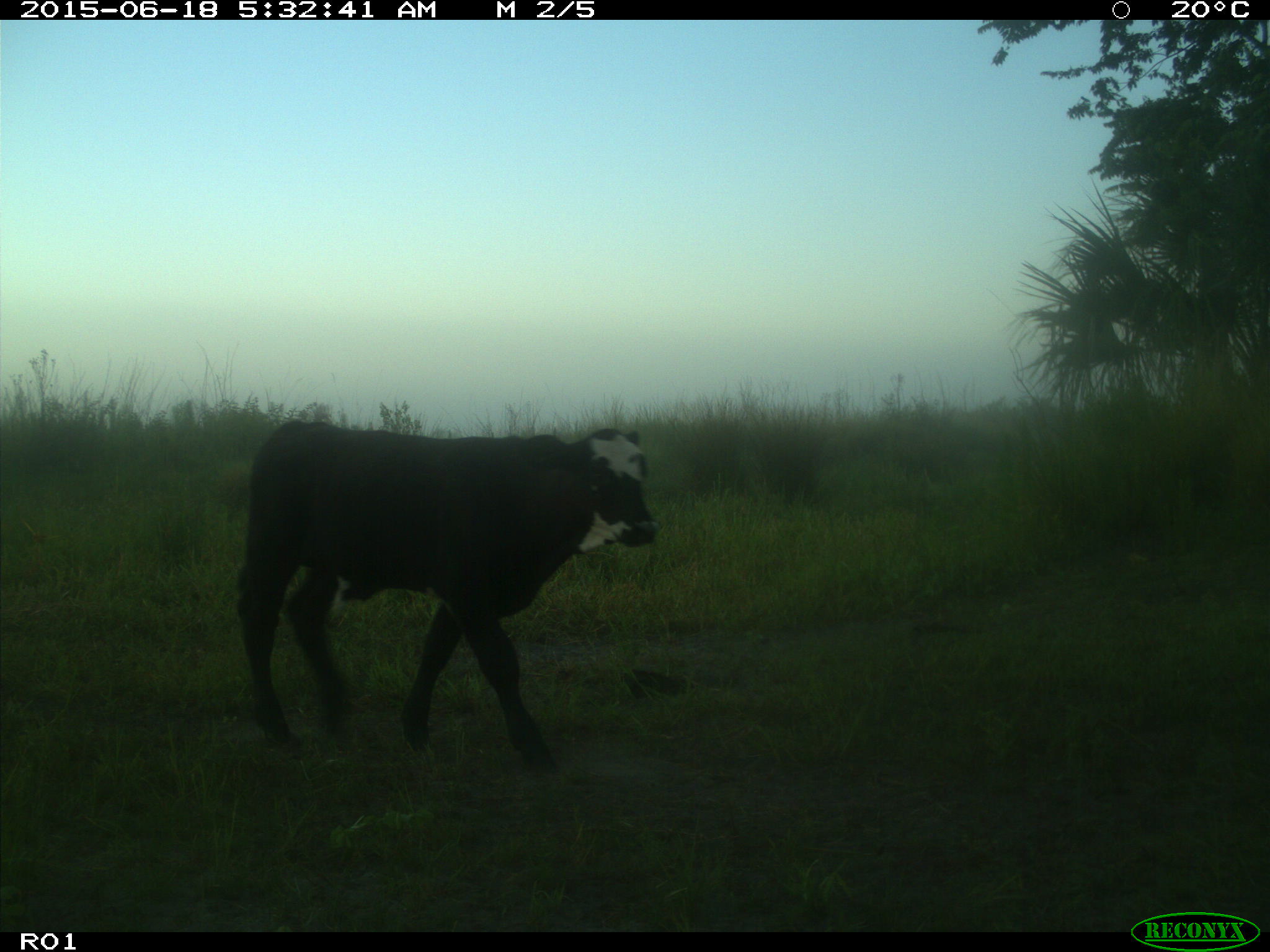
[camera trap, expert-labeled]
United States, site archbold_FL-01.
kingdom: Animalia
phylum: Chordata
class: Mammalia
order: Artiodactyla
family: Bovidae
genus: Bos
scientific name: Bos taurus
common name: domestic cow